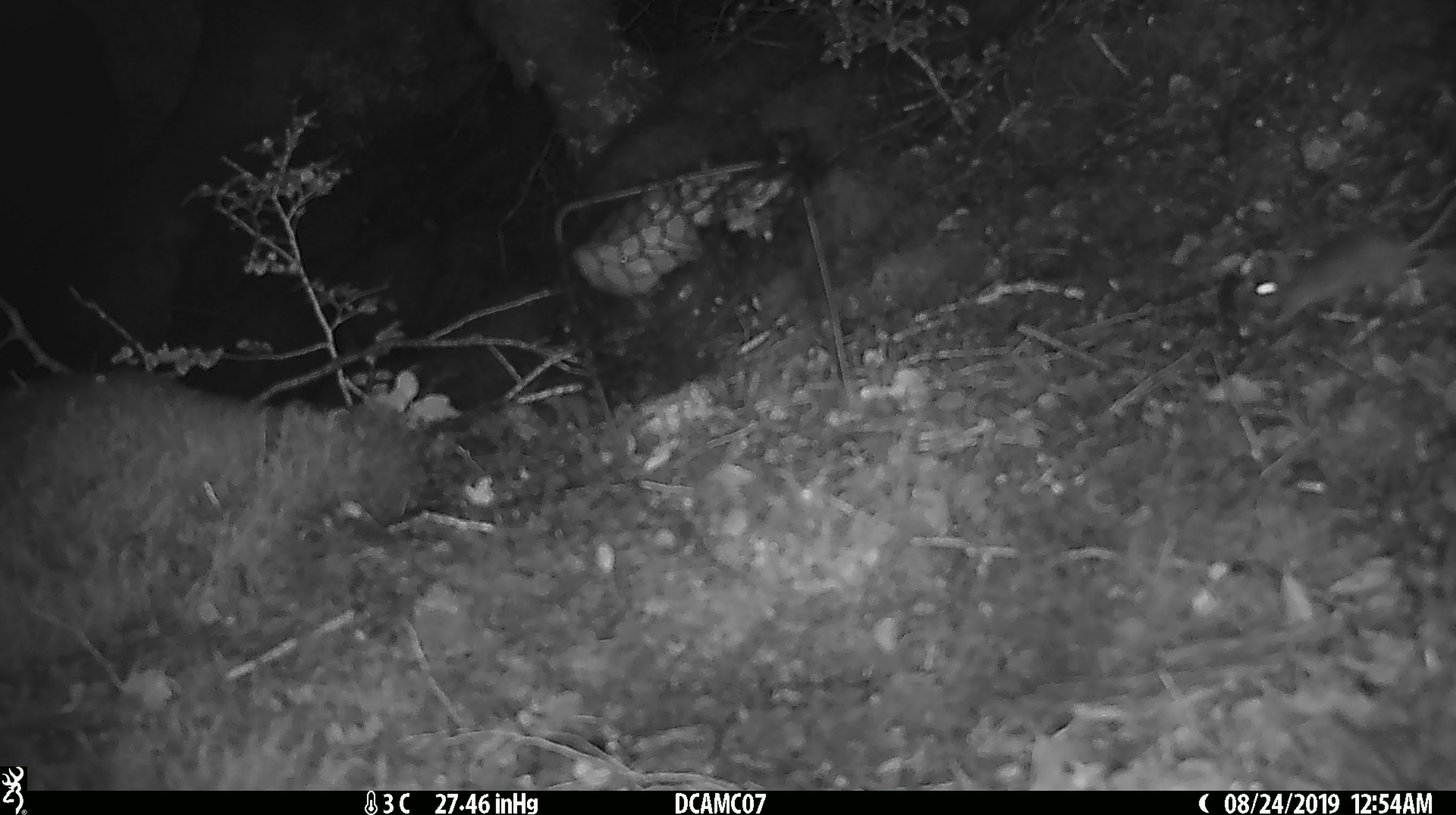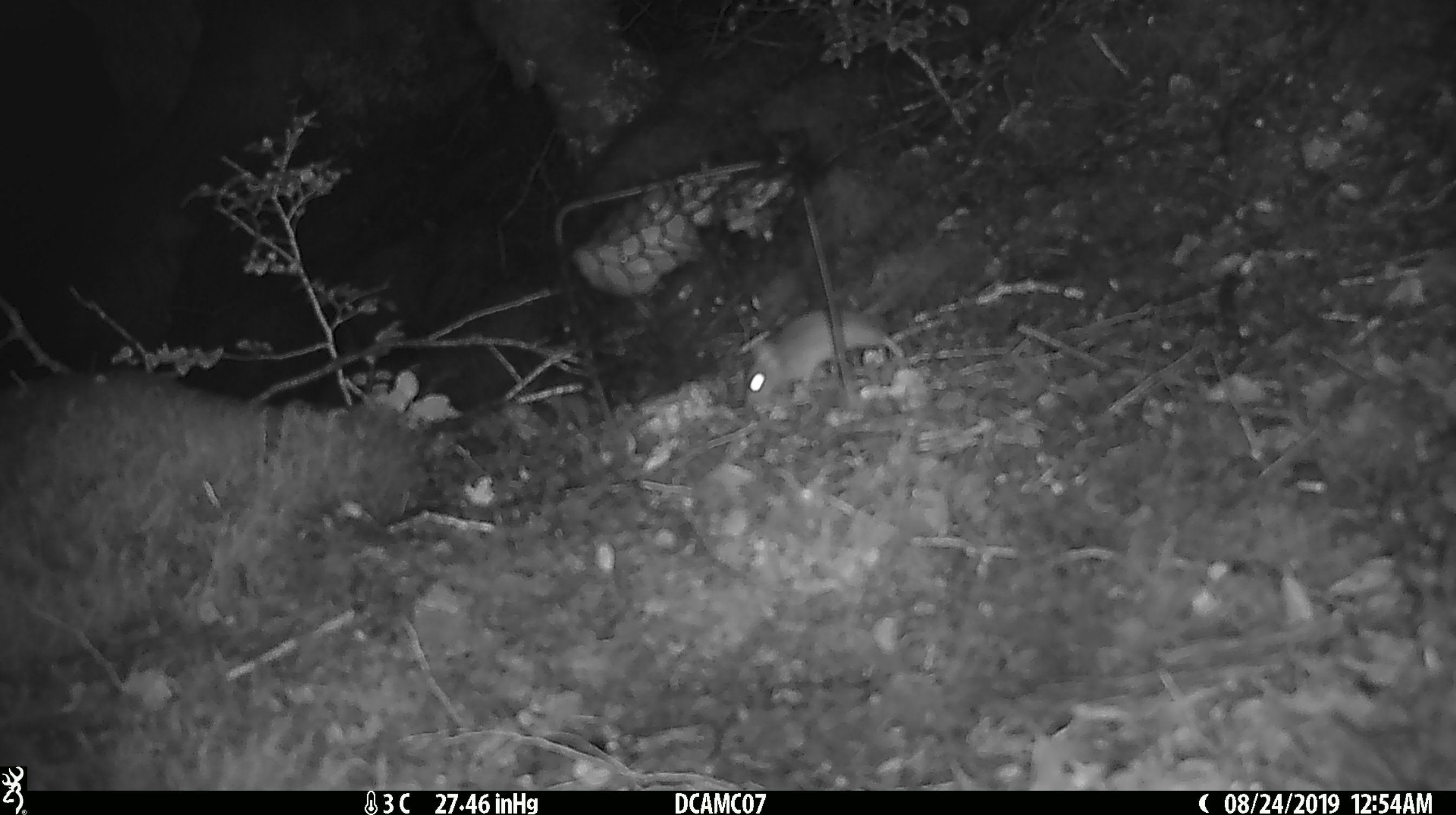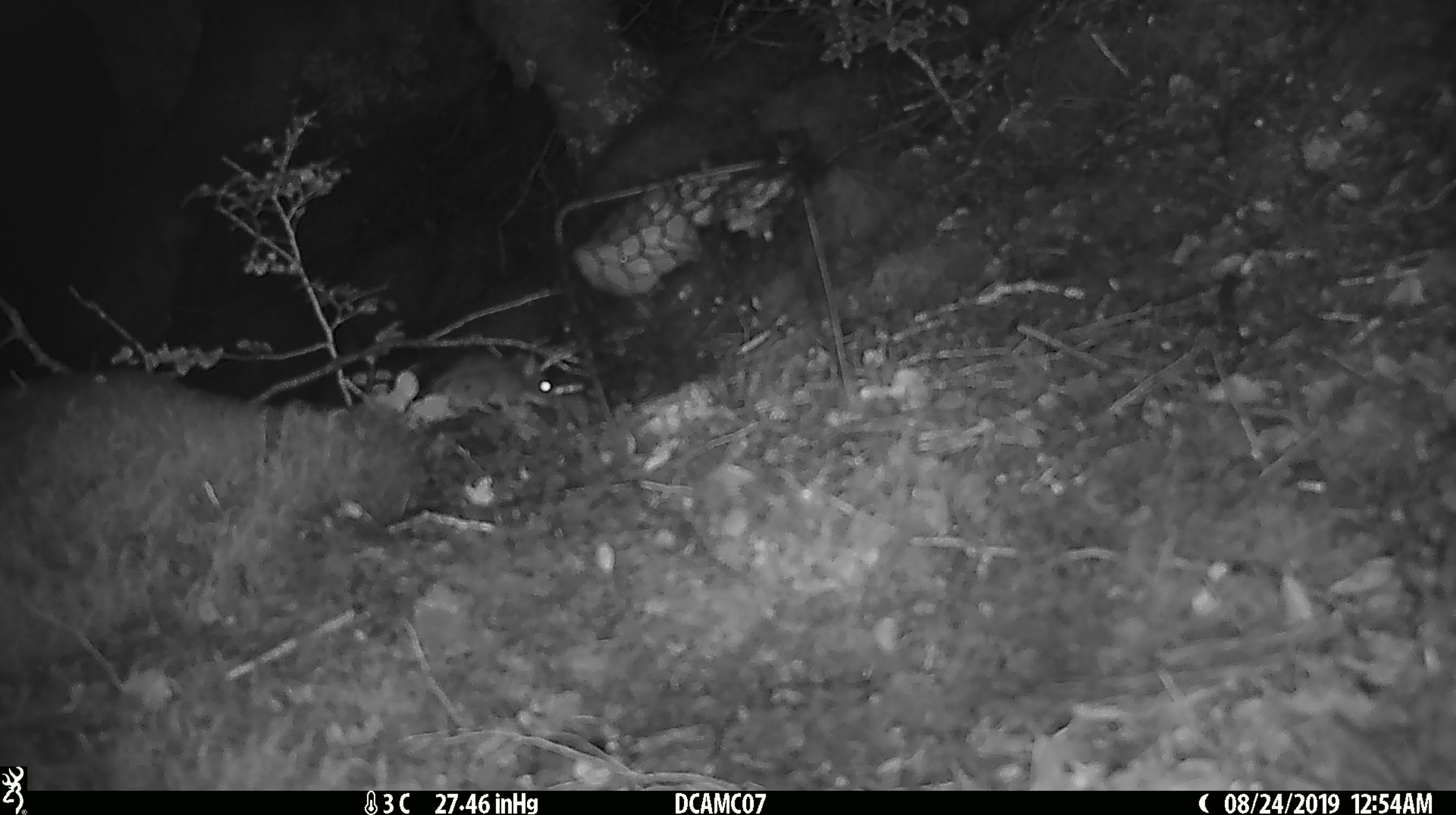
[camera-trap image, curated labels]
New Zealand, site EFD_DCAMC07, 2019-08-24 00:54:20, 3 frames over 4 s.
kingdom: Animalia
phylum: Chordata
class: Mammalia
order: Rodentia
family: Muridae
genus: Mus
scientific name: Mus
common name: mouse